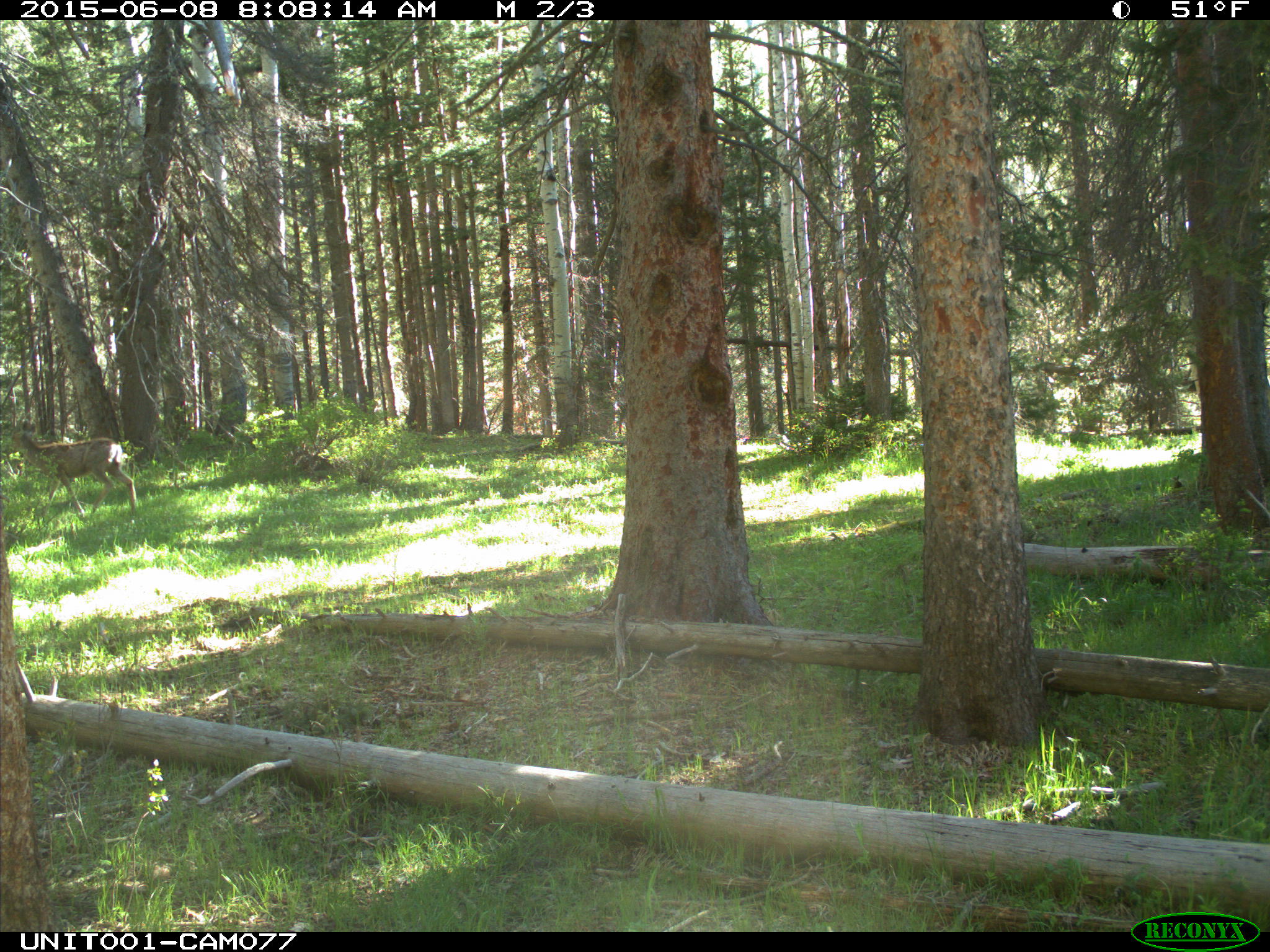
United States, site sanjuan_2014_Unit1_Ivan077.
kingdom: Animalia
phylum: Chordata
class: Mammalia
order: Artiodactyla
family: Cervidae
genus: Odocoileus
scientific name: Odocoileus hemionus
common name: mule deer